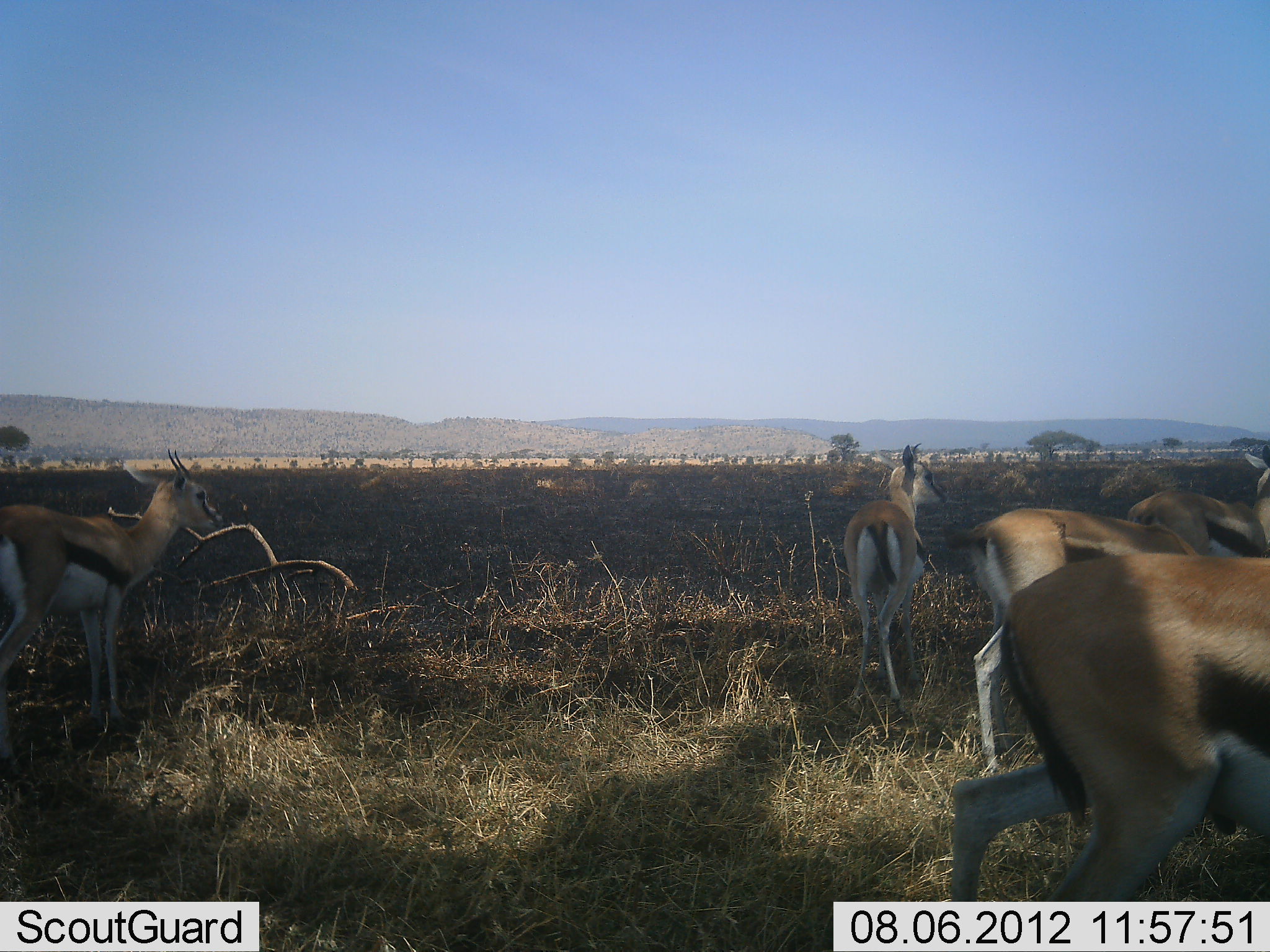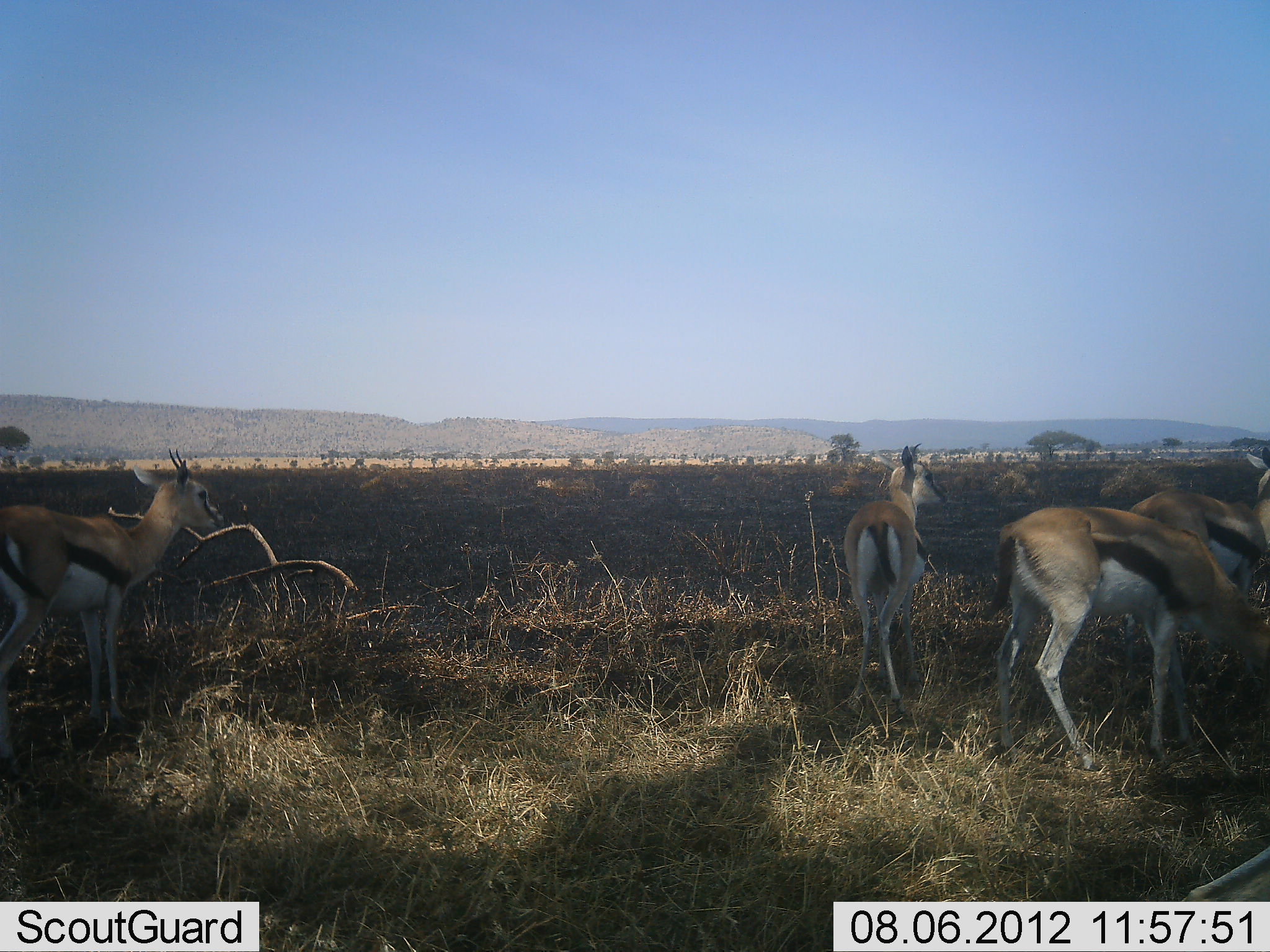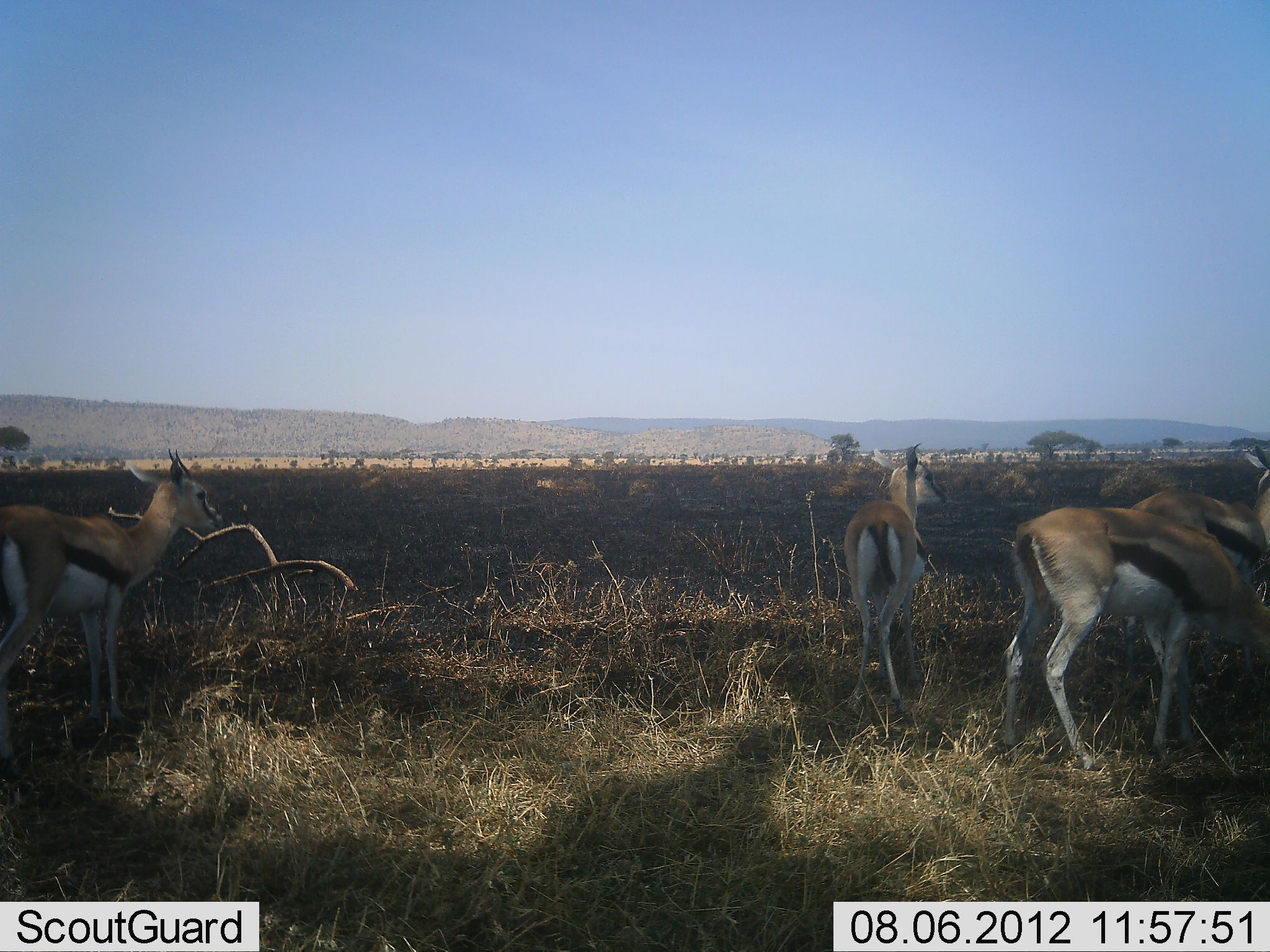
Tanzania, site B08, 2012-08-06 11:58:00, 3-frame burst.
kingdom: Animalia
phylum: Chordata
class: Mammalia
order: Artiodactyla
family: Bovidae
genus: Eudorcas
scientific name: Eudorcas thomsonii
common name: thomson's gazelle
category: gazellethomsons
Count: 5.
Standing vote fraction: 100%.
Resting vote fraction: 0%.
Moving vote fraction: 30%.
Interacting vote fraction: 0%.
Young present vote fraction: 10%.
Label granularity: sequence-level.